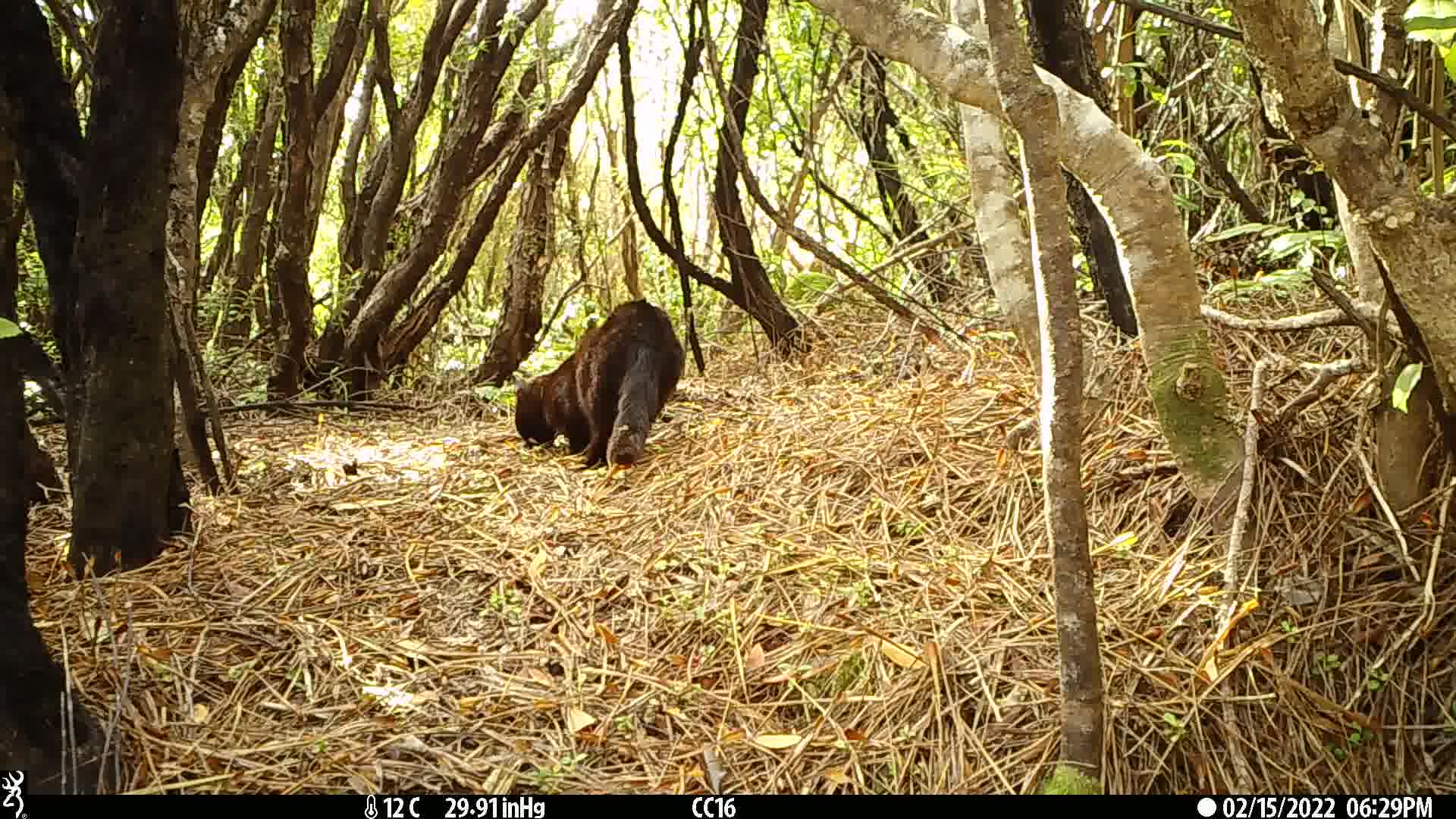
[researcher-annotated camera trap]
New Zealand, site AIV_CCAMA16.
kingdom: Animalia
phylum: Chordata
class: Mammalia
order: Carnivora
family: Felidae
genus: Felis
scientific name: Felis catus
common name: domestic cat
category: cat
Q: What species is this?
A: Cat (domestic cat) (Felis catus).